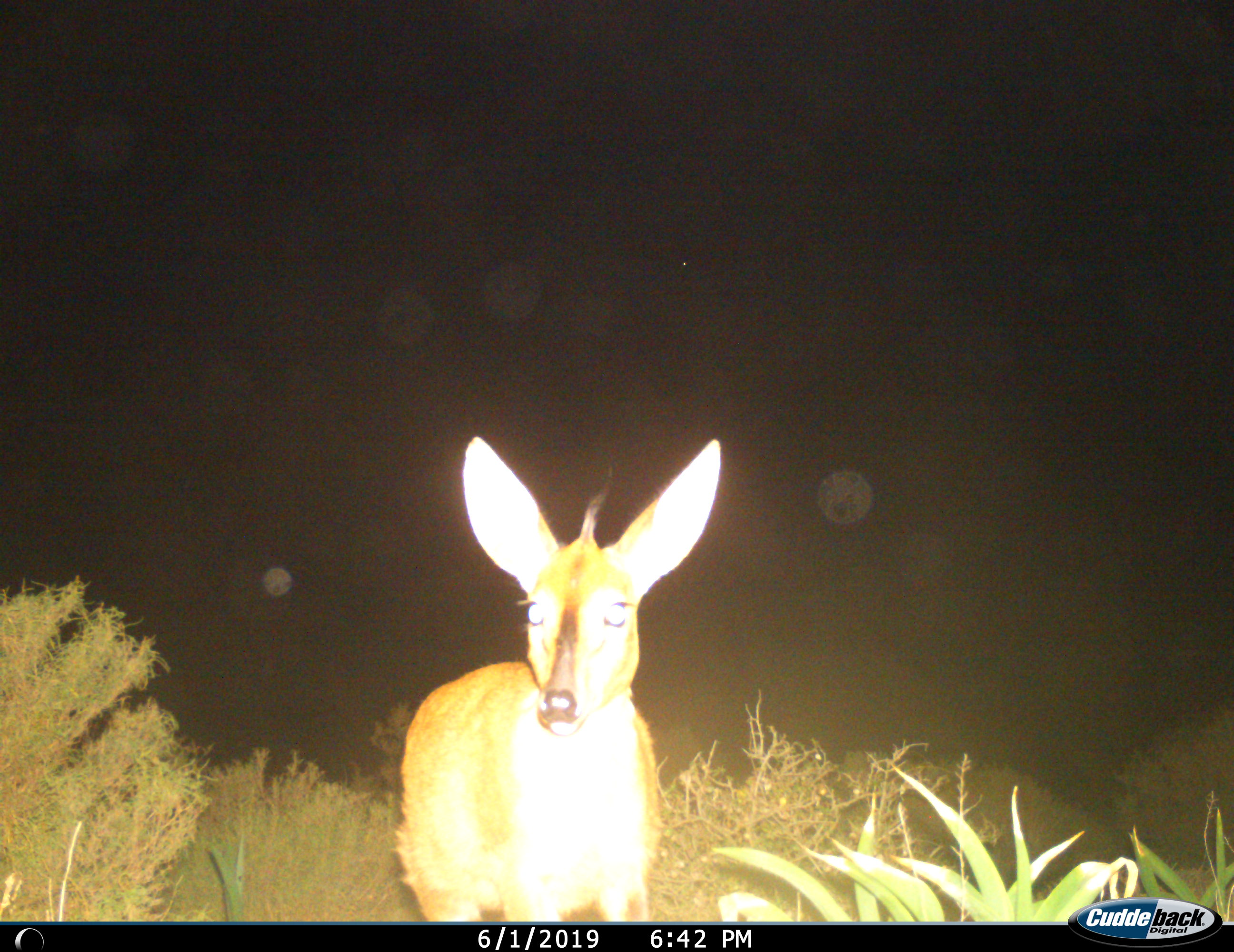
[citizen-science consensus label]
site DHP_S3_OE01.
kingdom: Animalia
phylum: Chordata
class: Mammalia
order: Artiodactyla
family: Bovidae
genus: Sylvicapra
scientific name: Sylvicapra grimmia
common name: common duiker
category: duikercommongrey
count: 1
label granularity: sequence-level